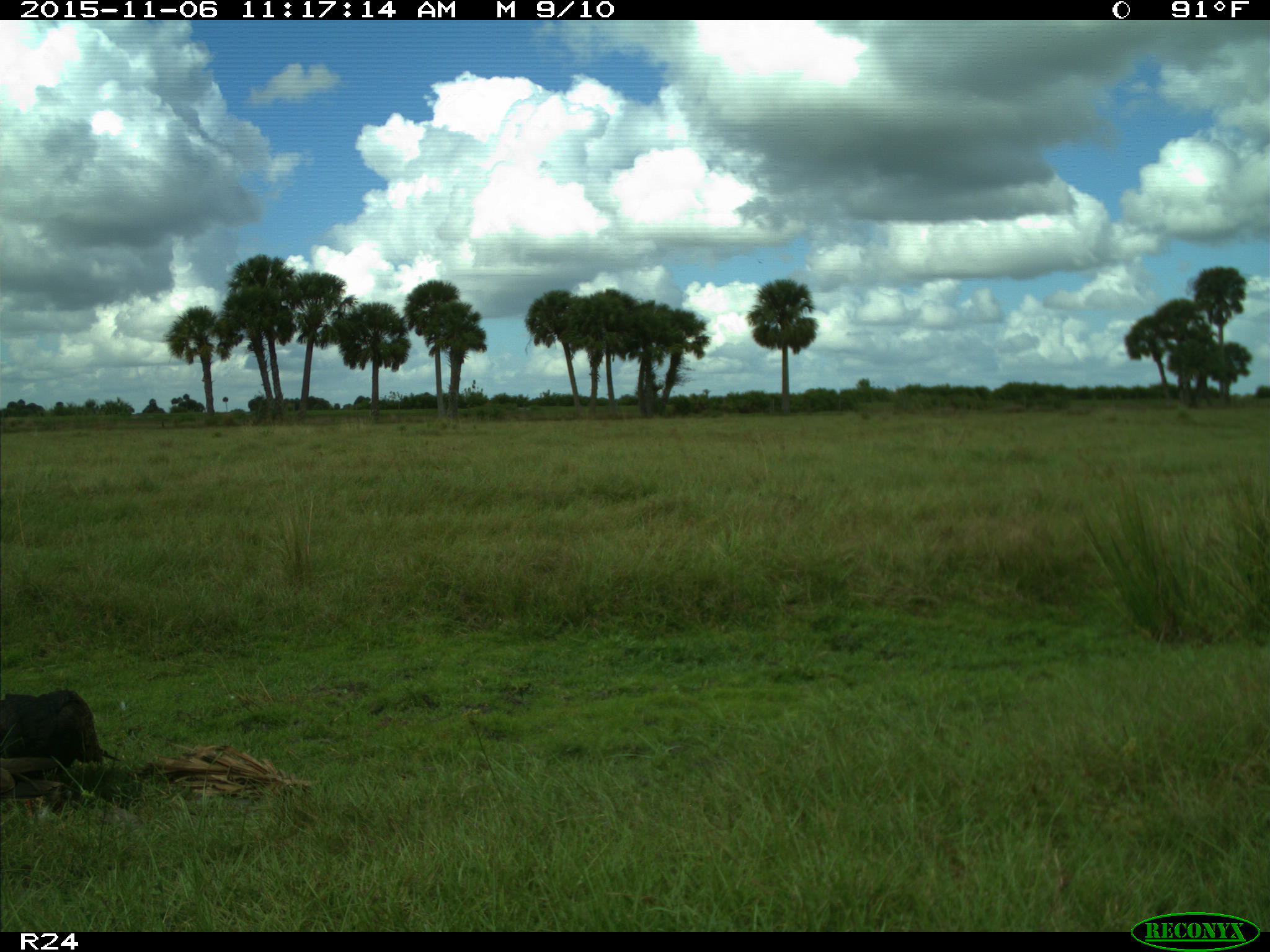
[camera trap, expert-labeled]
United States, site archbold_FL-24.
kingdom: Animalia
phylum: Chordata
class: Aves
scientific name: Aves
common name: birds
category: unidentified bird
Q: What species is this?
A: Unidentified bird (birds) (Aves).